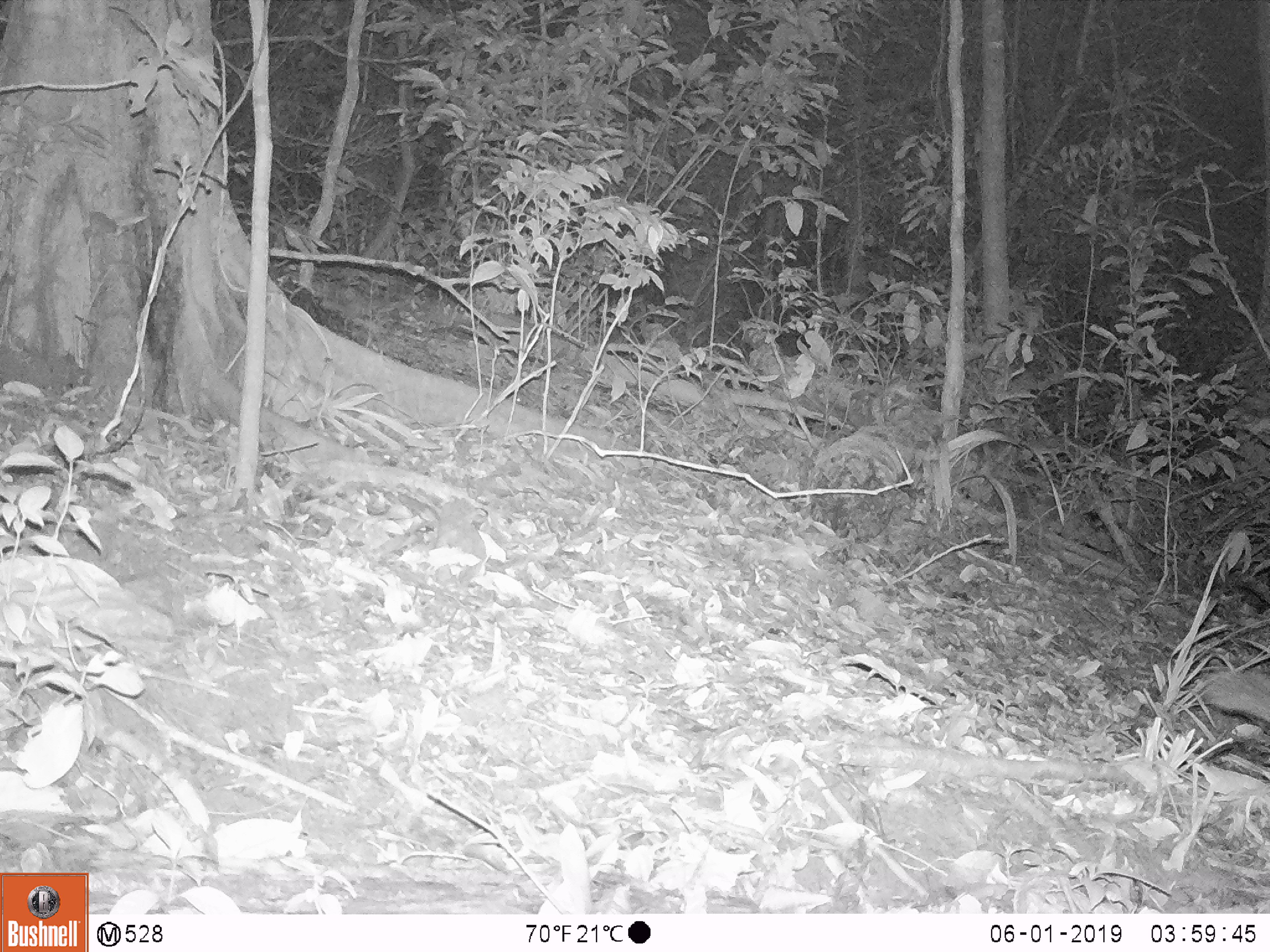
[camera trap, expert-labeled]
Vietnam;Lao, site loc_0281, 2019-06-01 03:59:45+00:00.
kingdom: Animalia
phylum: Chordata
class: Mammalia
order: Carnivora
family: Mustelidae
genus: Melogale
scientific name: Melogale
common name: ferret badger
Ferret badger (Melogale). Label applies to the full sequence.